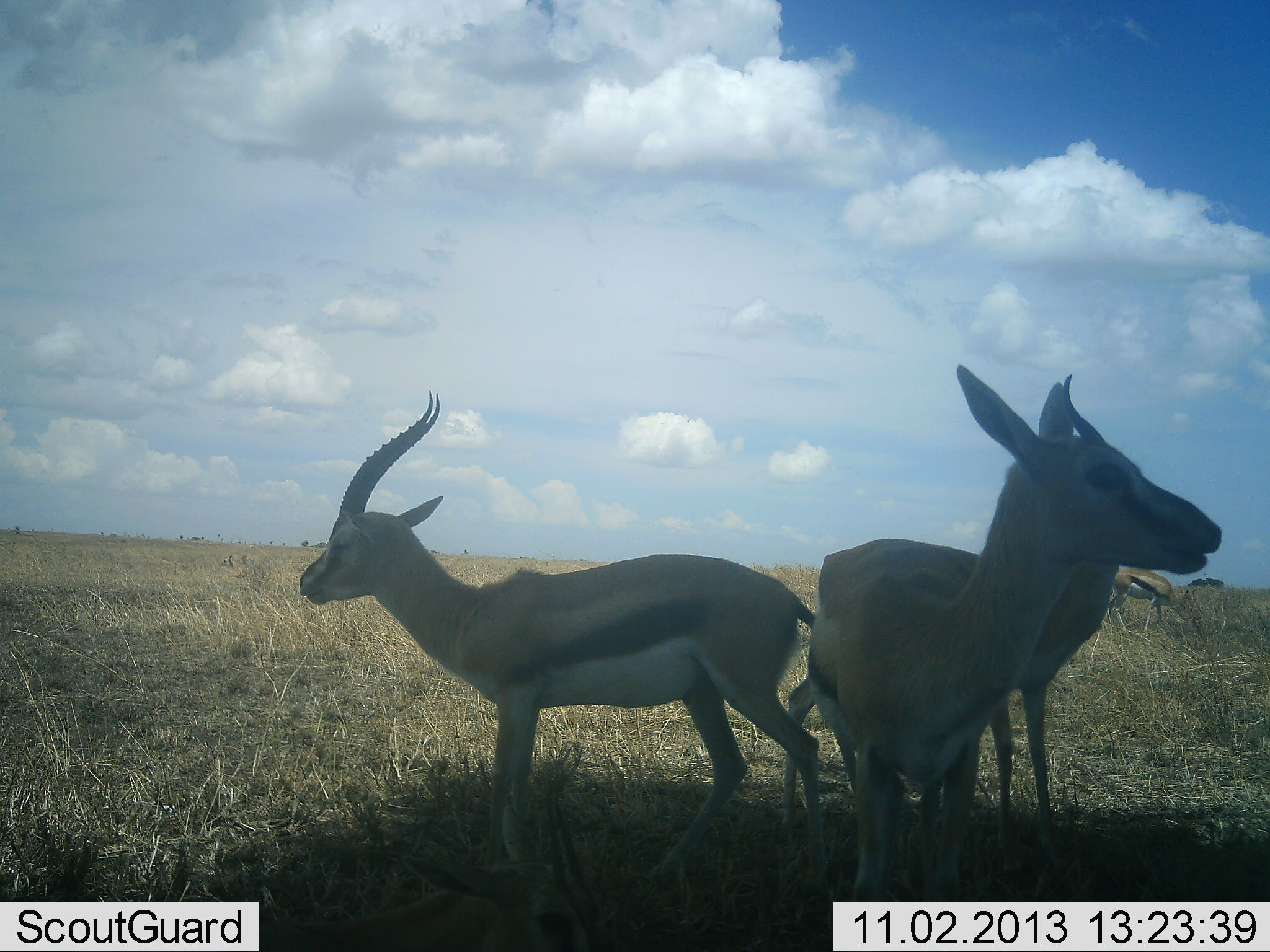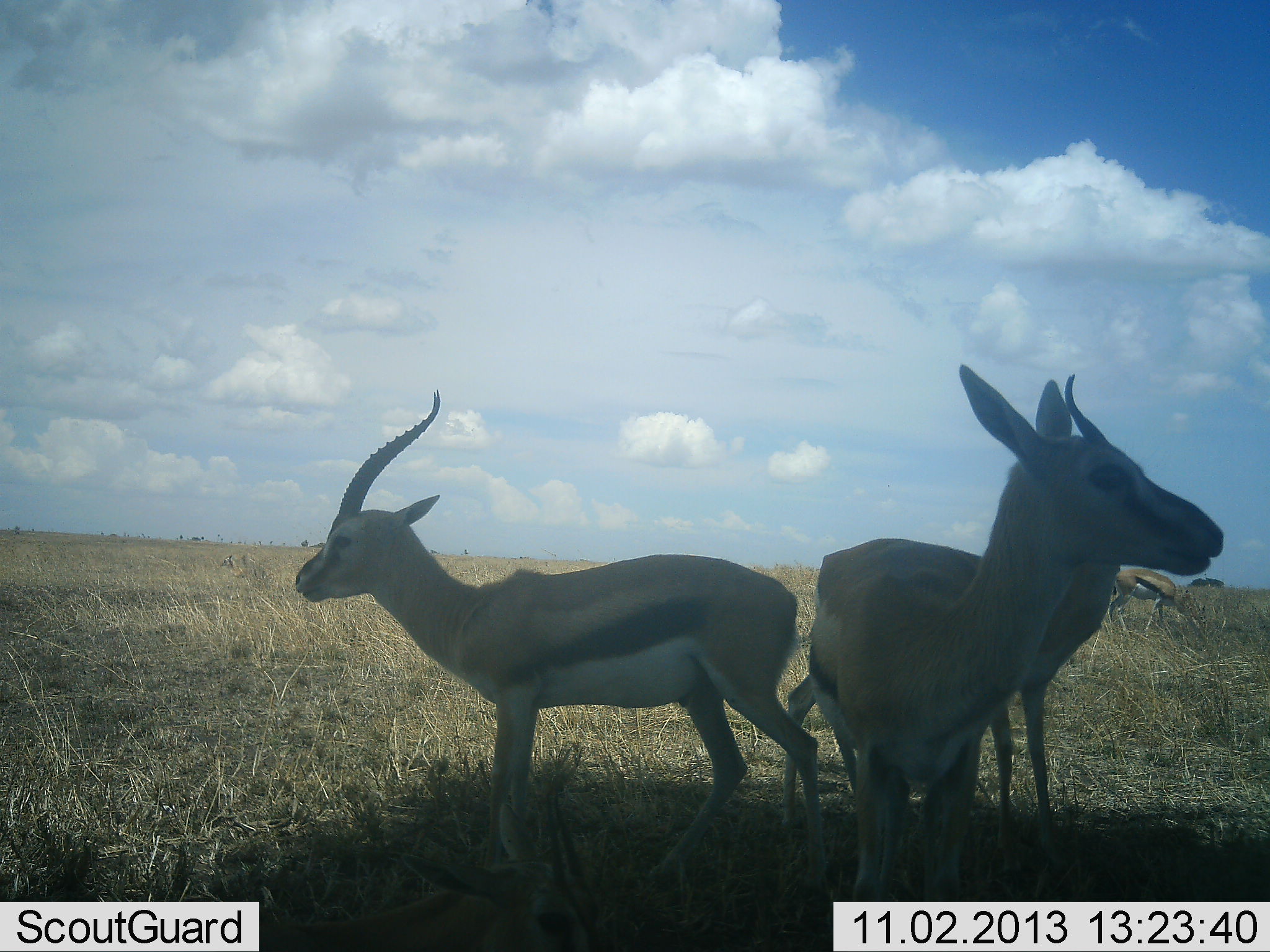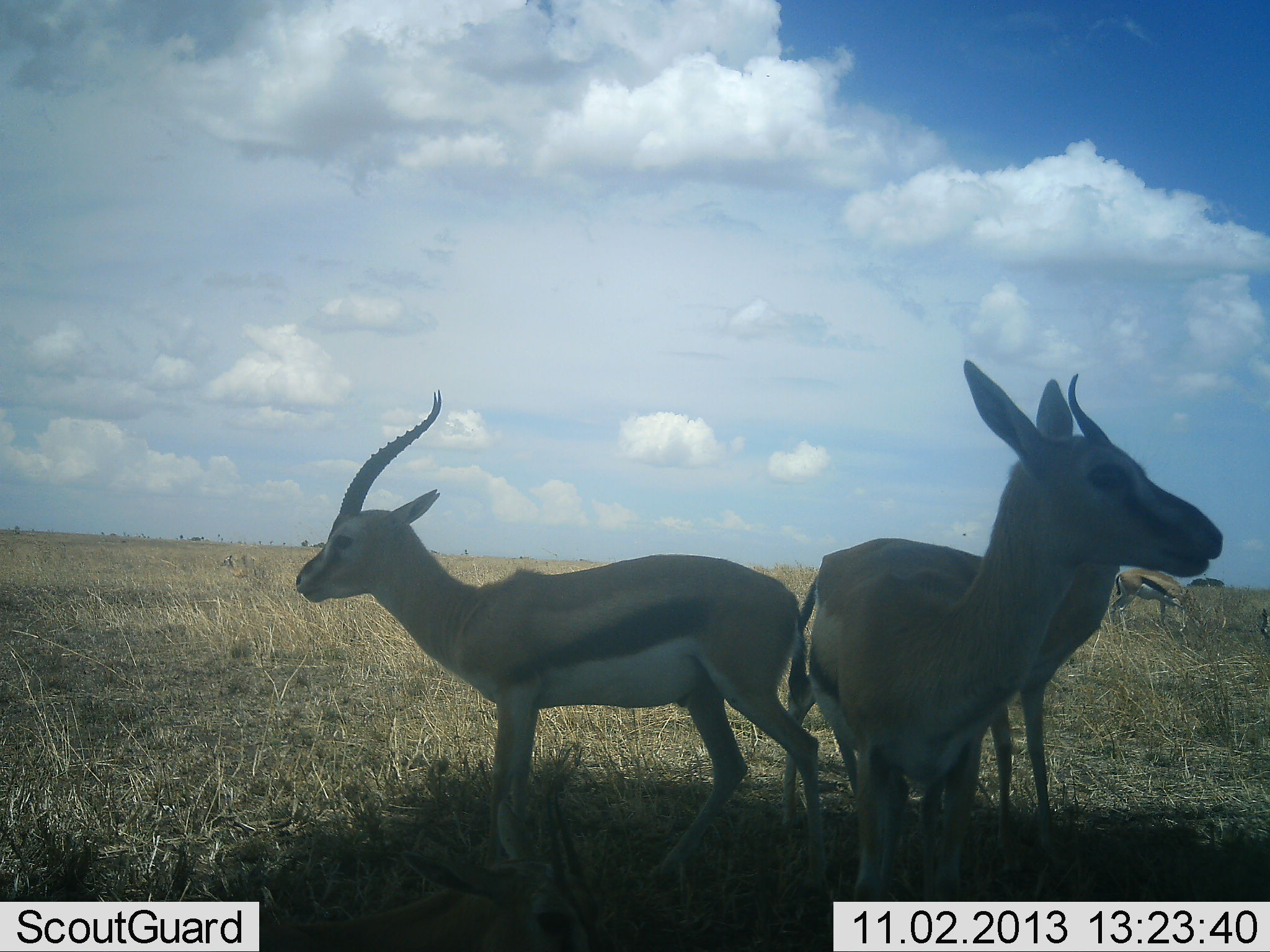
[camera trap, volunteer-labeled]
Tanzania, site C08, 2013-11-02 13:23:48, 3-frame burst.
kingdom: Animalia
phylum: Chordata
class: Mammalia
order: Artiodactyla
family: Bovidae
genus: Eudorcas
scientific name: Eudorcas thomsonii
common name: thomson's gazelle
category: gazellethomsons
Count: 4.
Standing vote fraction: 100%.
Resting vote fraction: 10%.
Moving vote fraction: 10%.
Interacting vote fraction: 0%.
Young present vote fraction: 20%.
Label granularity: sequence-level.